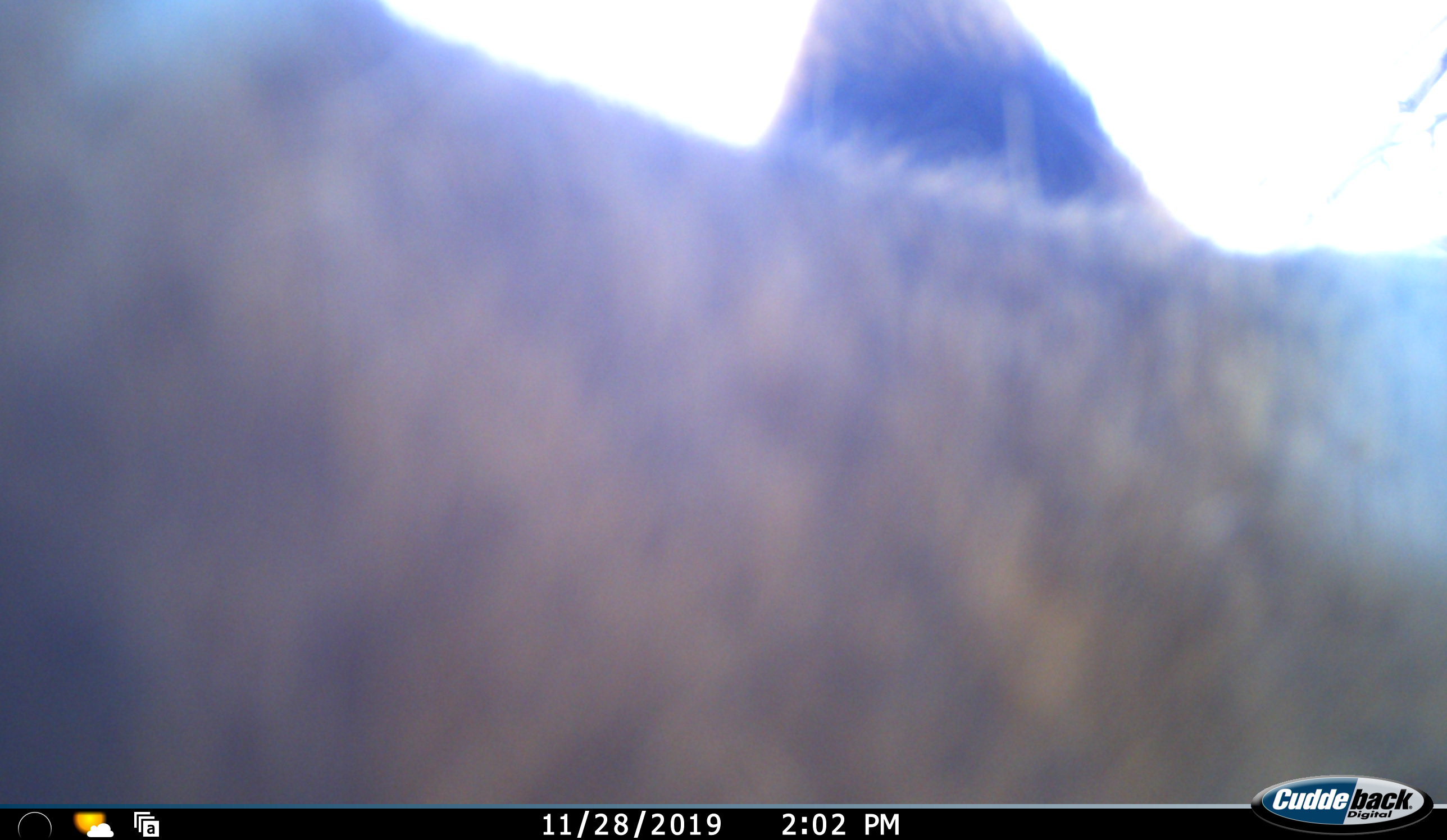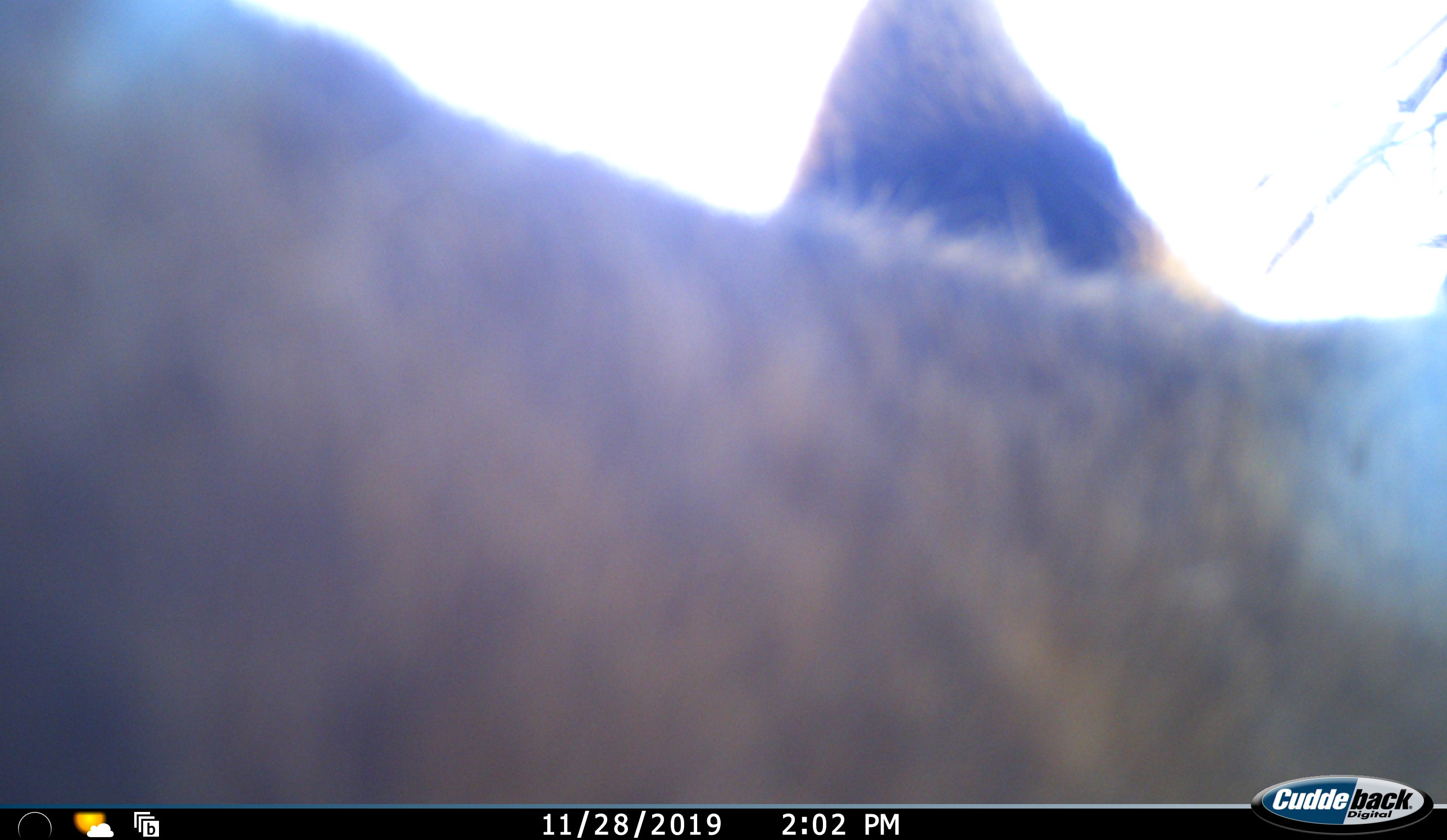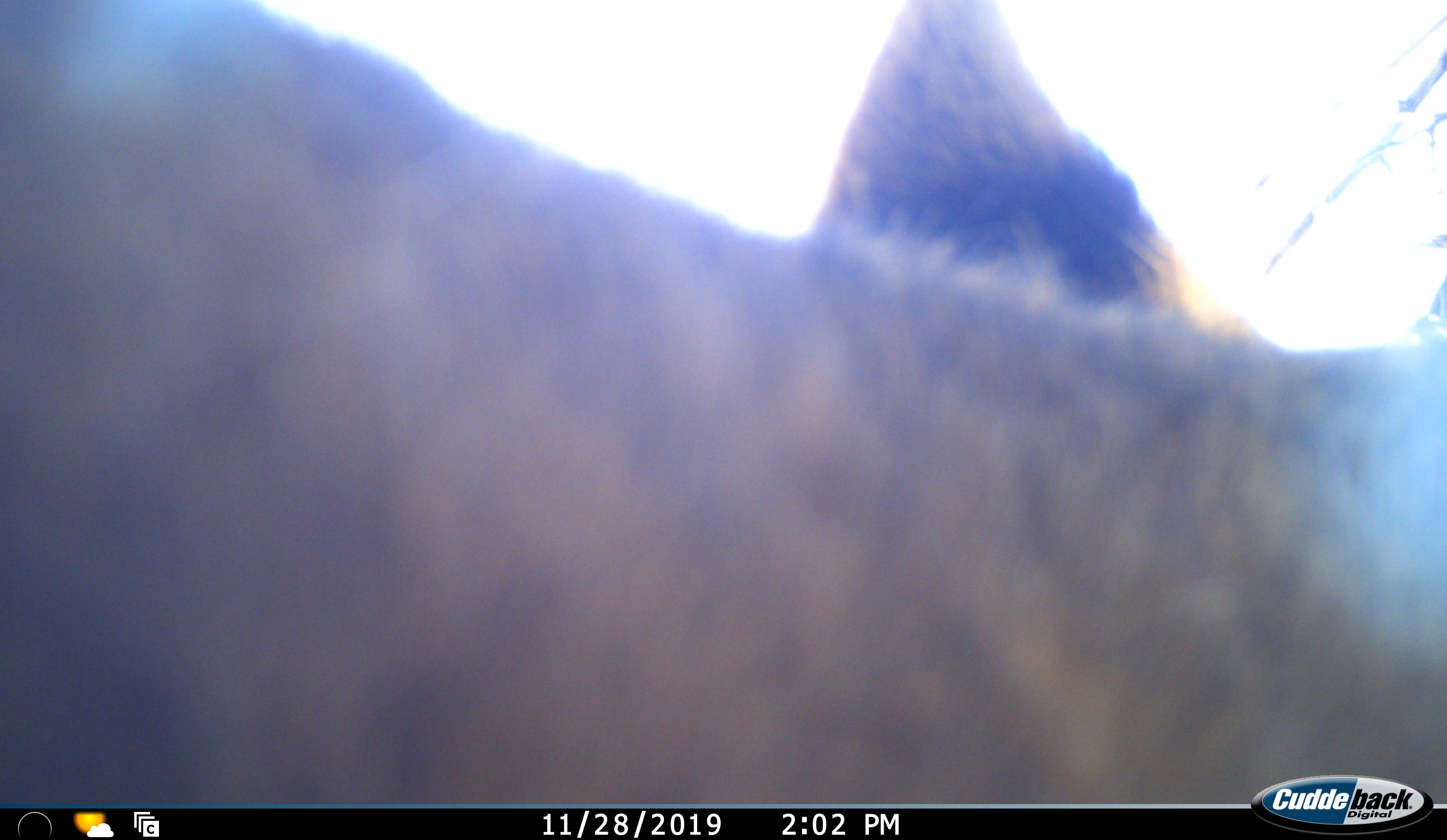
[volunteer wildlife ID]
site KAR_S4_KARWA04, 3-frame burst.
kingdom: Animalia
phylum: Chordata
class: Mammalia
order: Artiodactyla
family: Bovidae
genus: Tragelaphus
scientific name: Tragelaphus oryx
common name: eland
Eland (Tragelaphus oryx), count 1. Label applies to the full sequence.